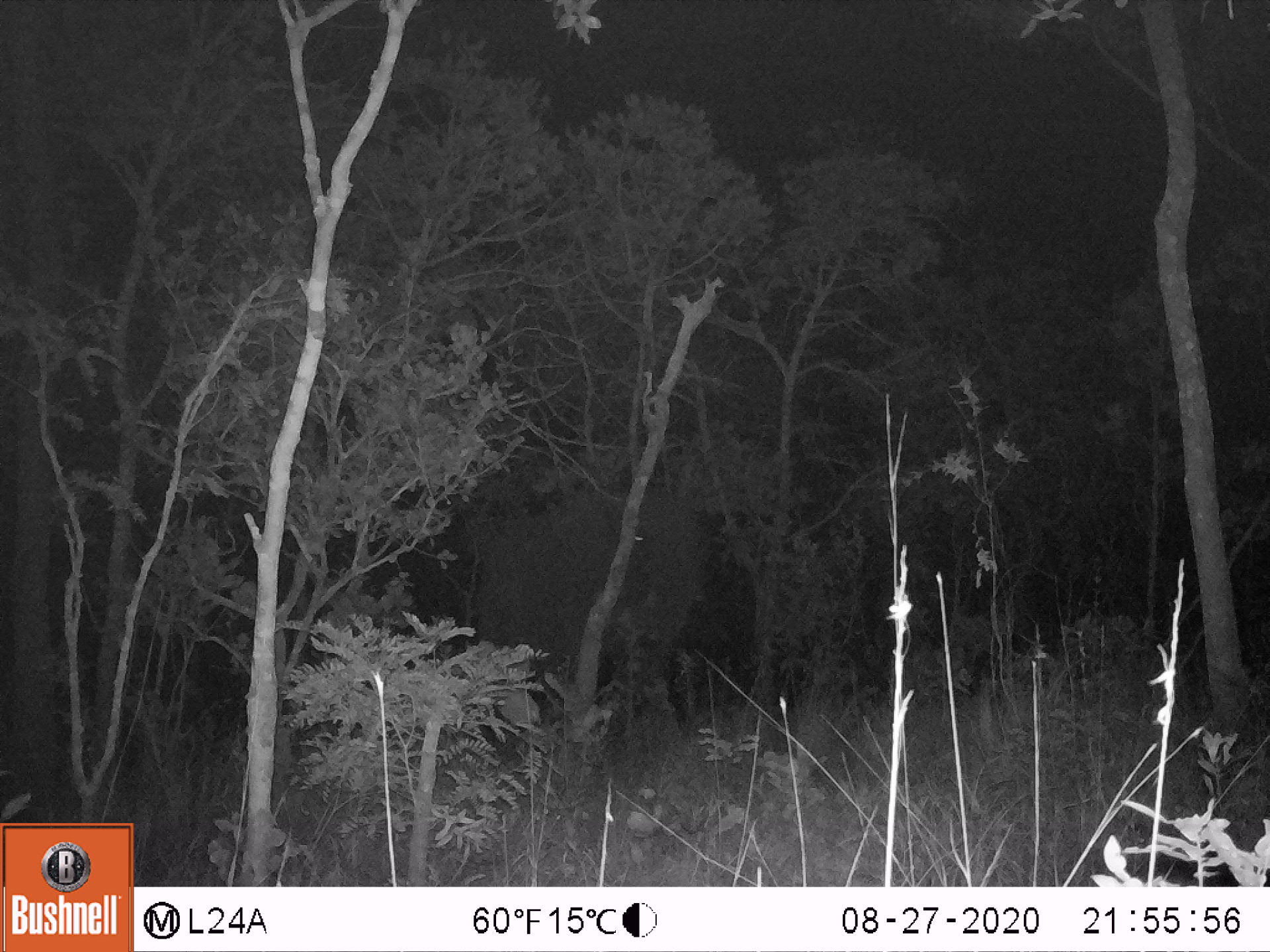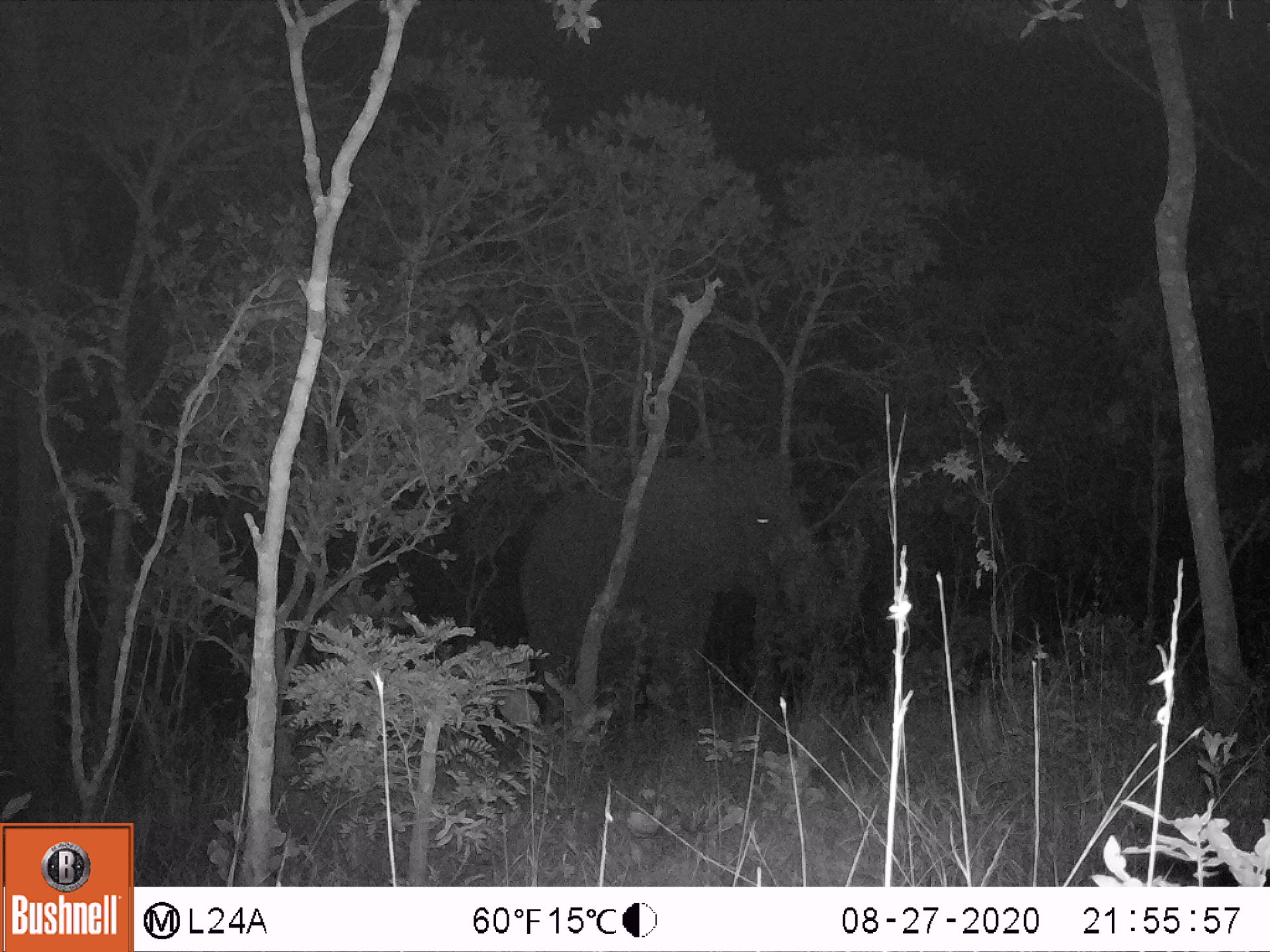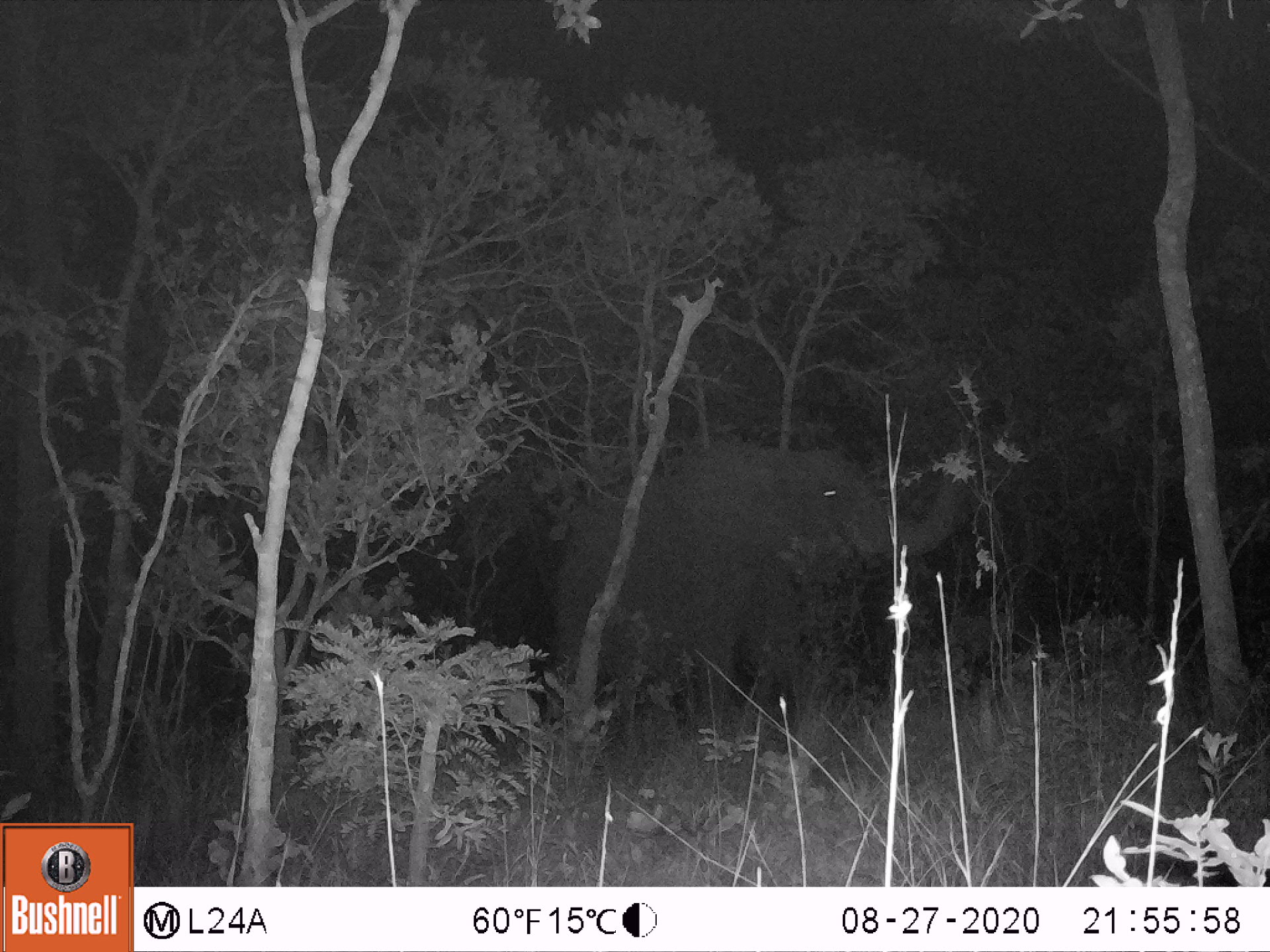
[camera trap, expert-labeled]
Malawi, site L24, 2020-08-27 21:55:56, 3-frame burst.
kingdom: Animalia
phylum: Chordata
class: Mammalia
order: Proboscidea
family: Elephantidae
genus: Loxodonta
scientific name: Loxodonta africana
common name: african savanna elephant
African savanna elephant (Loxodonta africana), count 1.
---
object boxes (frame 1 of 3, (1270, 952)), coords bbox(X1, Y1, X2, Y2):
african savanna elephant: bbox(467, 489, 713, 737)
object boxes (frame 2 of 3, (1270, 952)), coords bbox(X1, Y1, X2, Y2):
african savanna elephant: bbox(516, 444, 845, 722)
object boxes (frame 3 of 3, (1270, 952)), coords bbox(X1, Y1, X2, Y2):
african savanna elephant: bbox(556, 439, 961, 728)